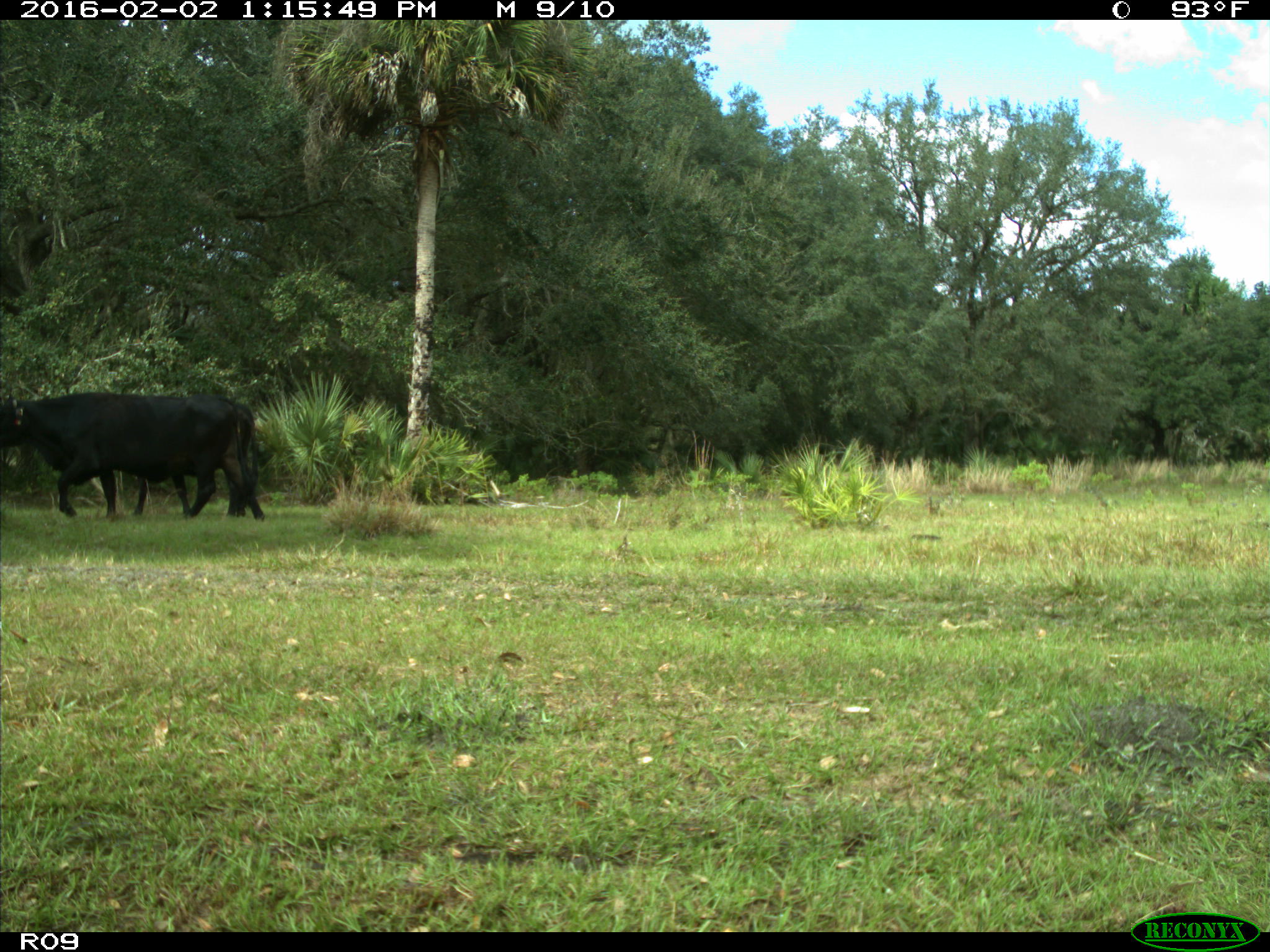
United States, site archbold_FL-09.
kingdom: Animalia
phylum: Chordata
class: Mammalia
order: Artiodactyla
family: Bovidae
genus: Bos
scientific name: Bos taurus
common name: domestic cow